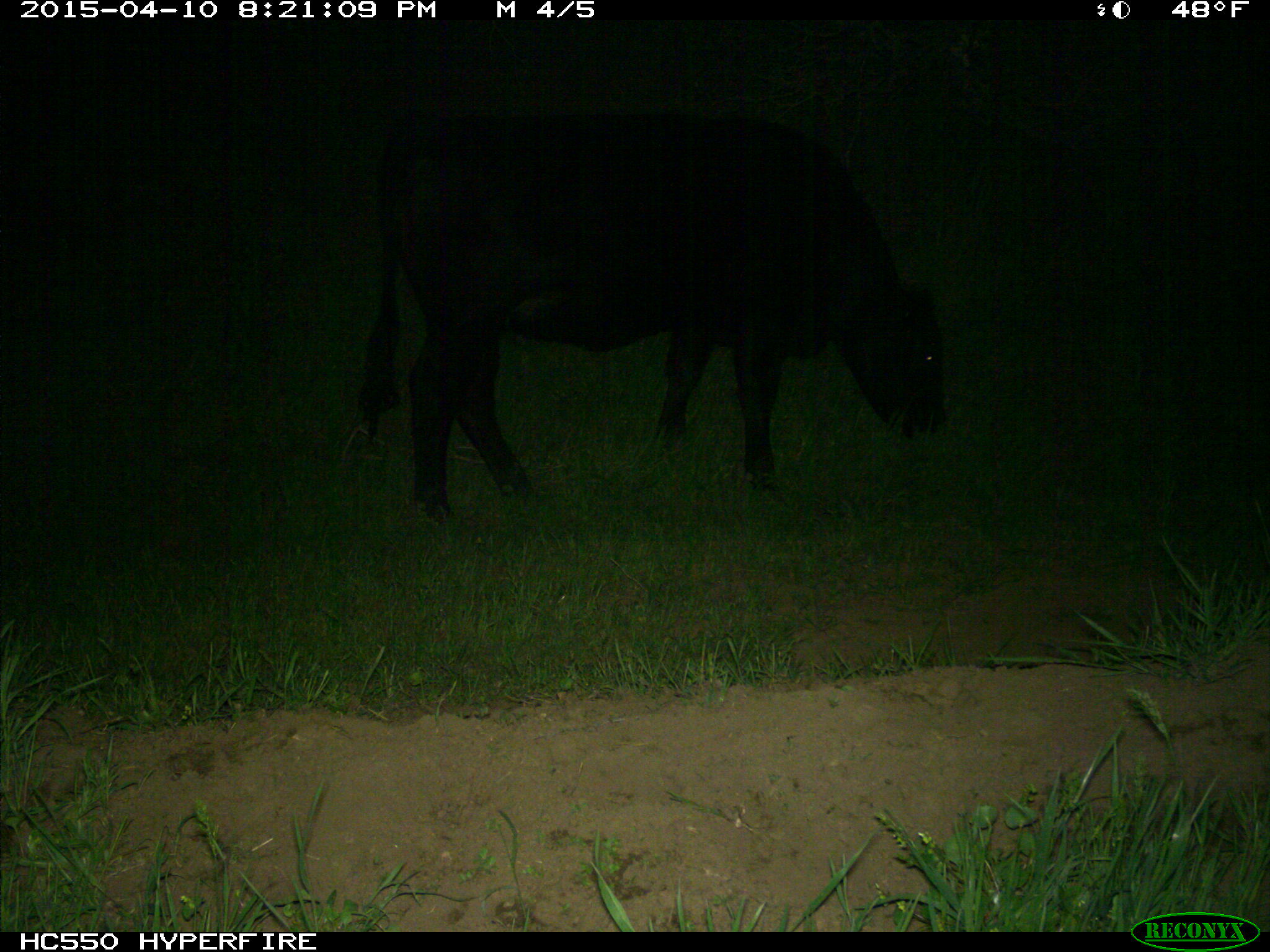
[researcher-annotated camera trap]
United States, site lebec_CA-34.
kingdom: Animalia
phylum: Chordata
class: Mammalia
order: Artiodactyla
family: Bovidae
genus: Bos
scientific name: Bos taurus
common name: domestic cow